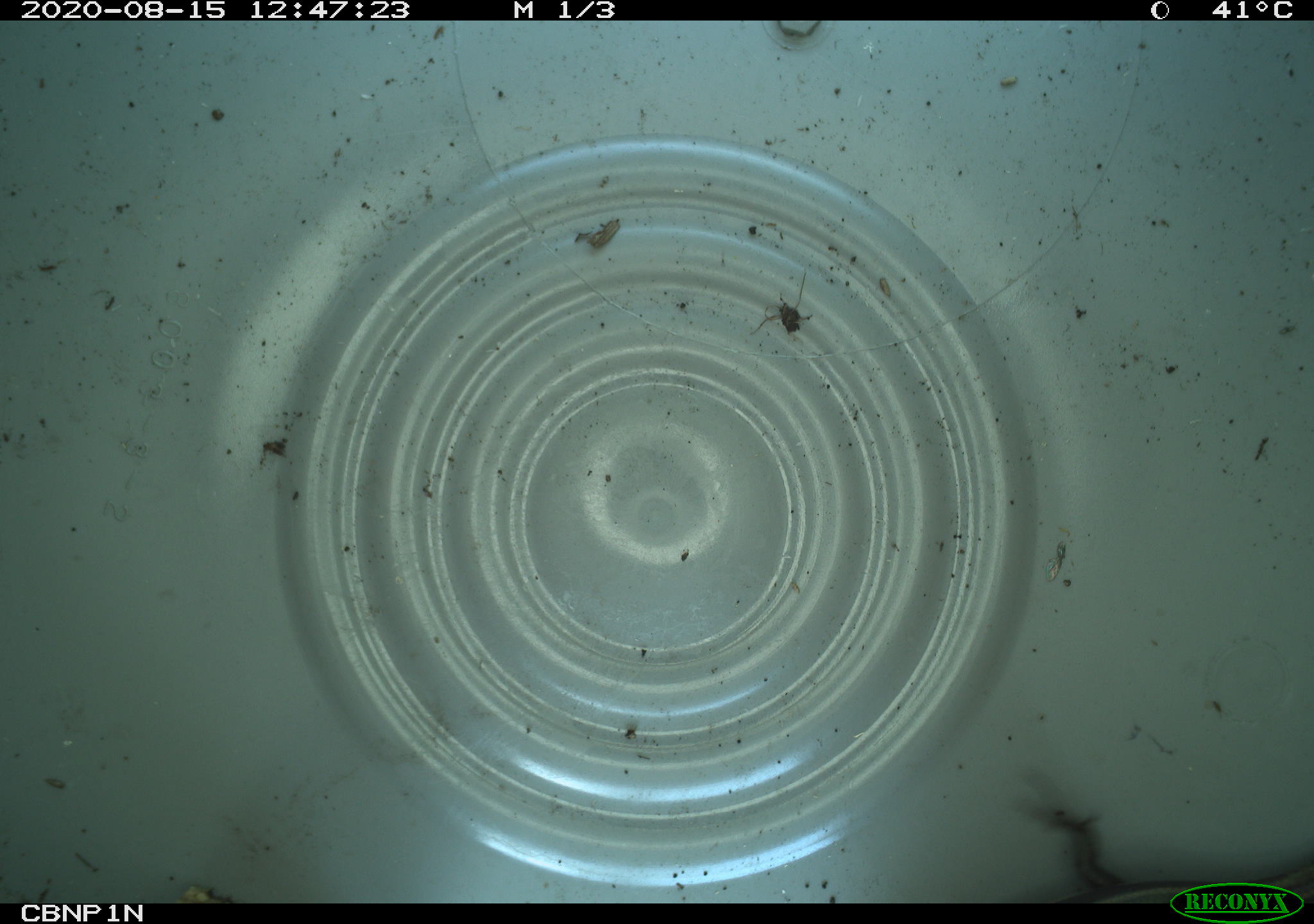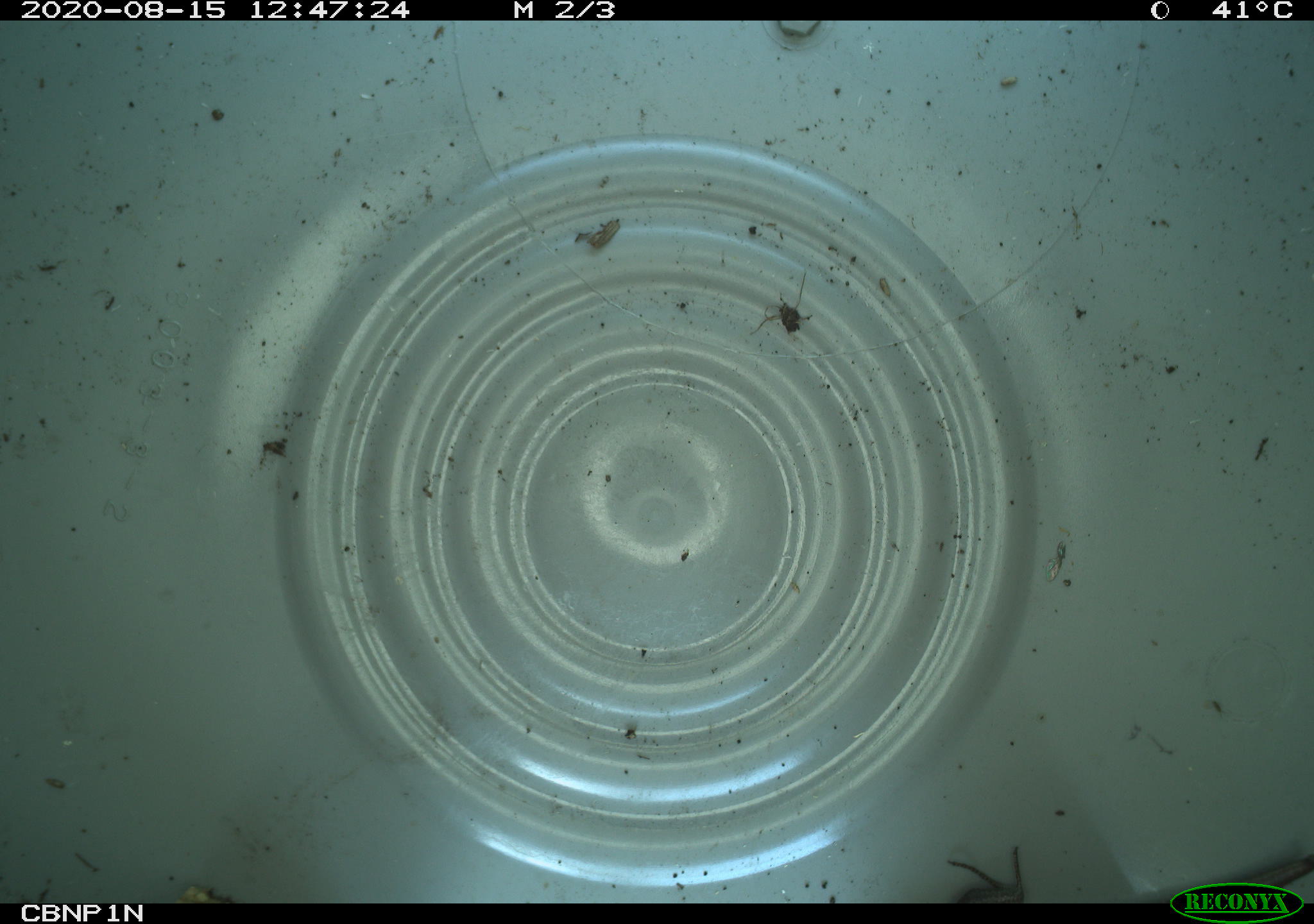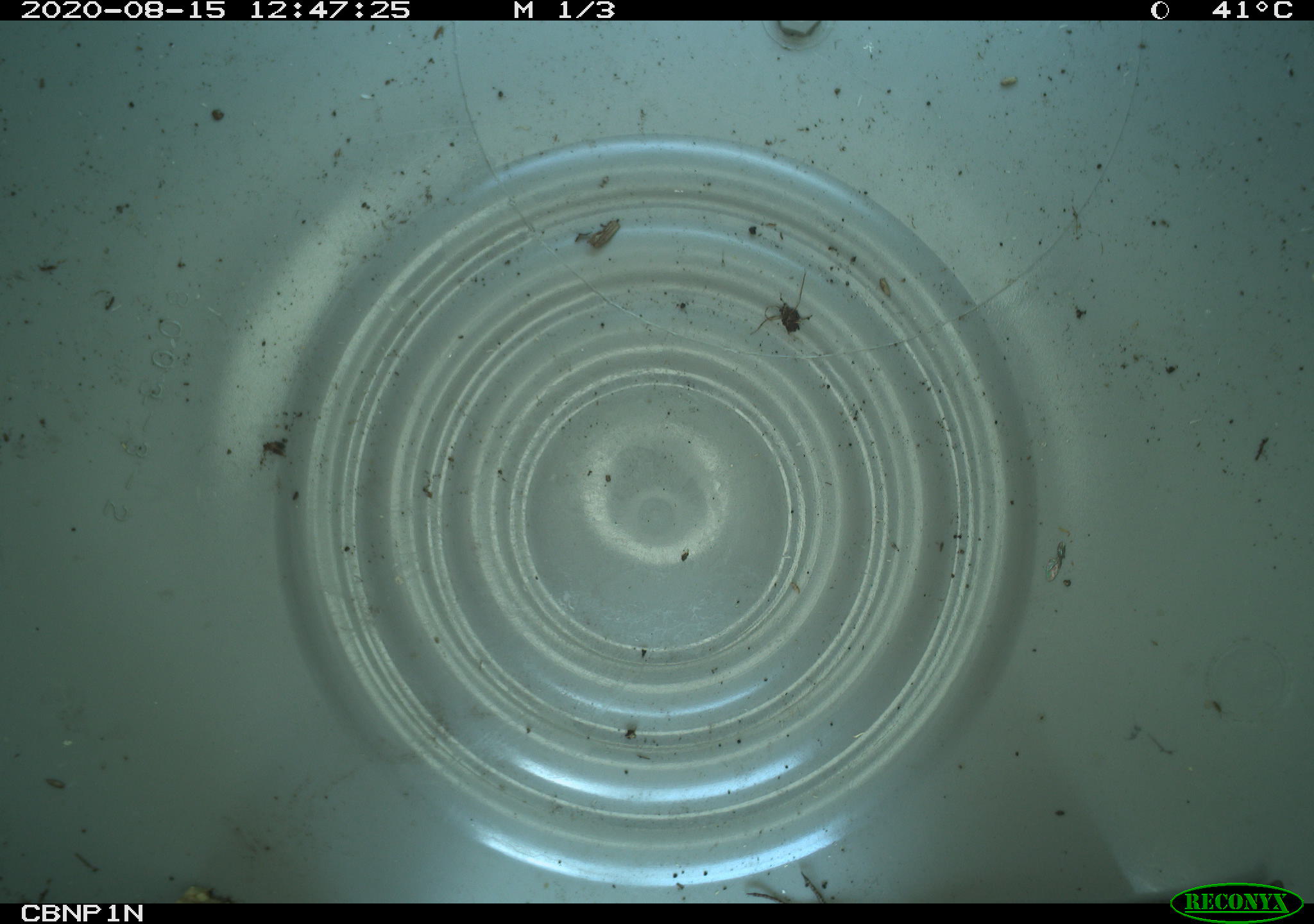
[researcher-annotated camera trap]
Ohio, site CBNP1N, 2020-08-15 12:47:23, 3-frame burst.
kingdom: Animalia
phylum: Chordata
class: Reptilia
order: Squamata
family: Scincidae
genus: Plestiodon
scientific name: Plestiodon fasciatus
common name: common five-lined skink